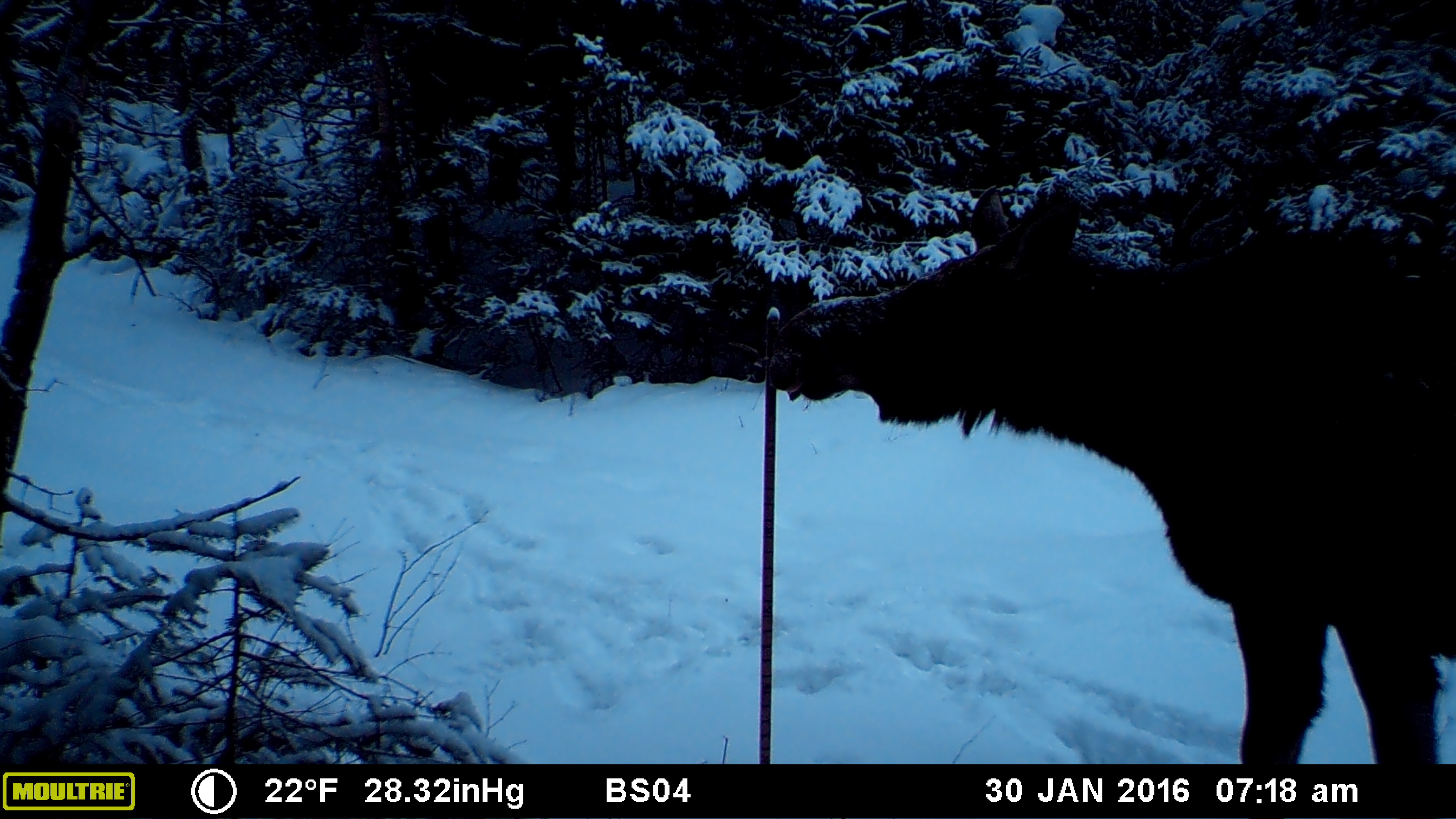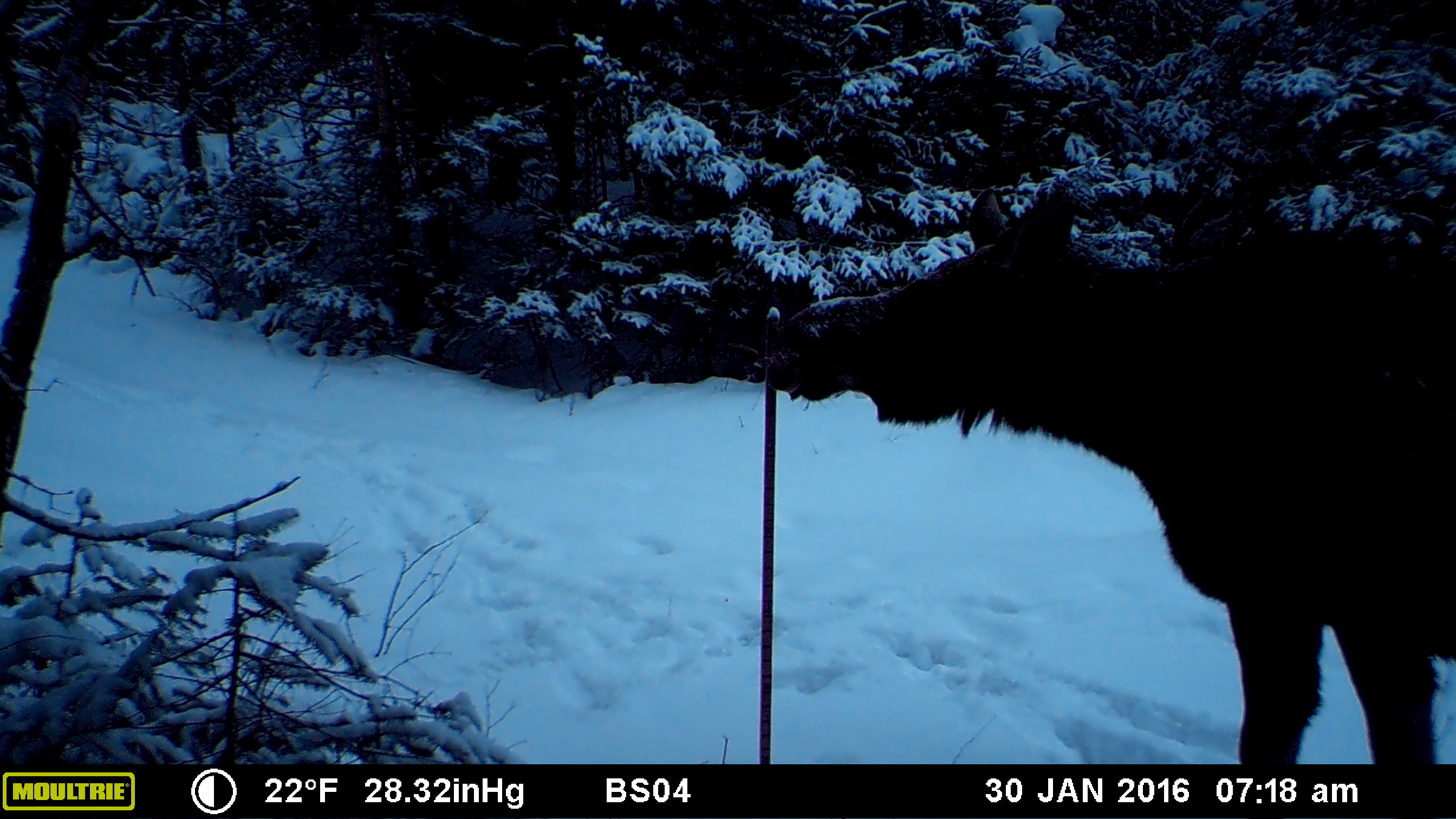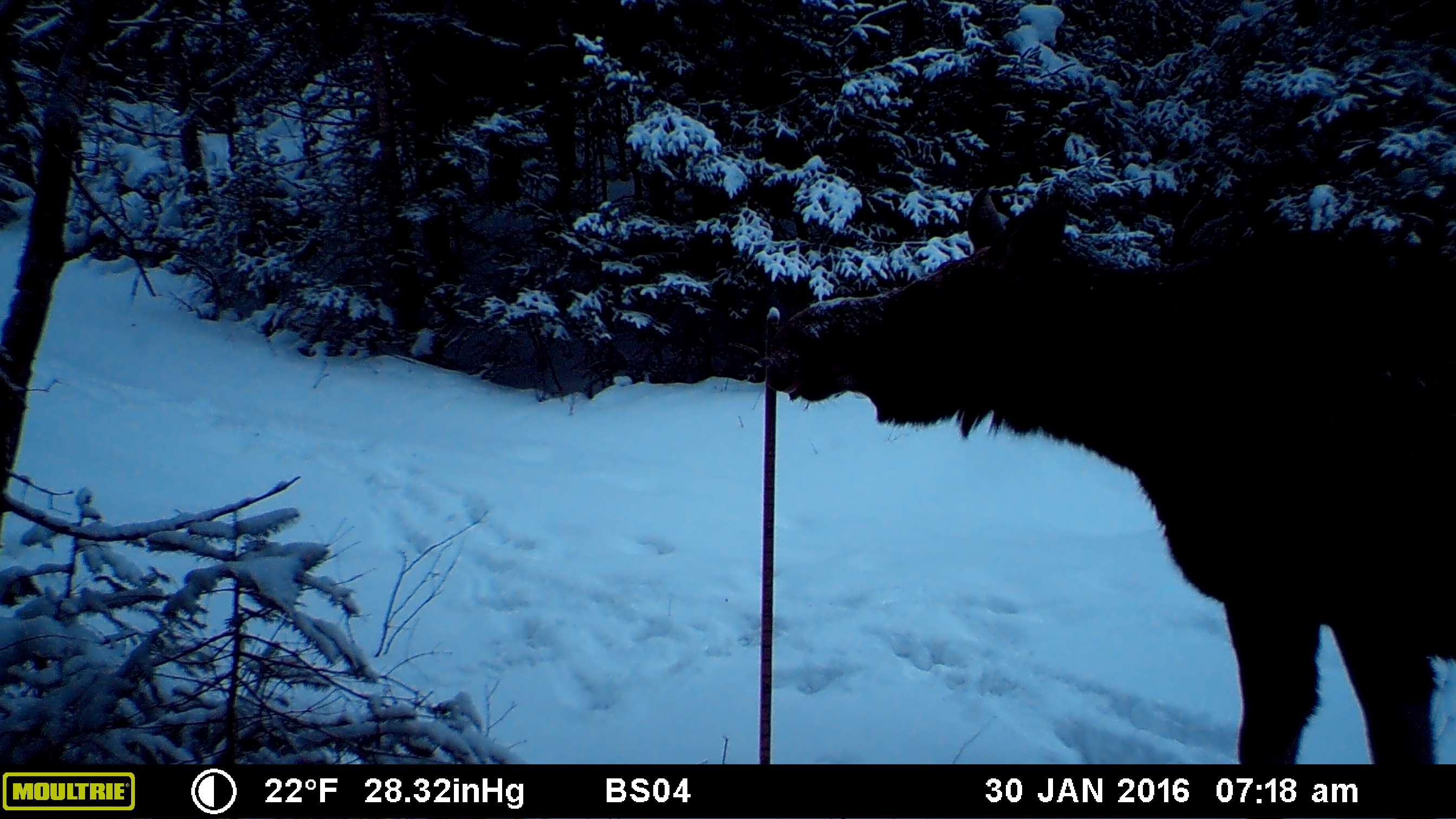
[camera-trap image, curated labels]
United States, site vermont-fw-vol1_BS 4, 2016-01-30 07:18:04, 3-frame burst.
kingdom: Animalia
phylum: Chordata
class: Mammalia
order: Artiodactyla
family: Cervidae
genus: Alces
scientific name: Alces alces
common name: moose